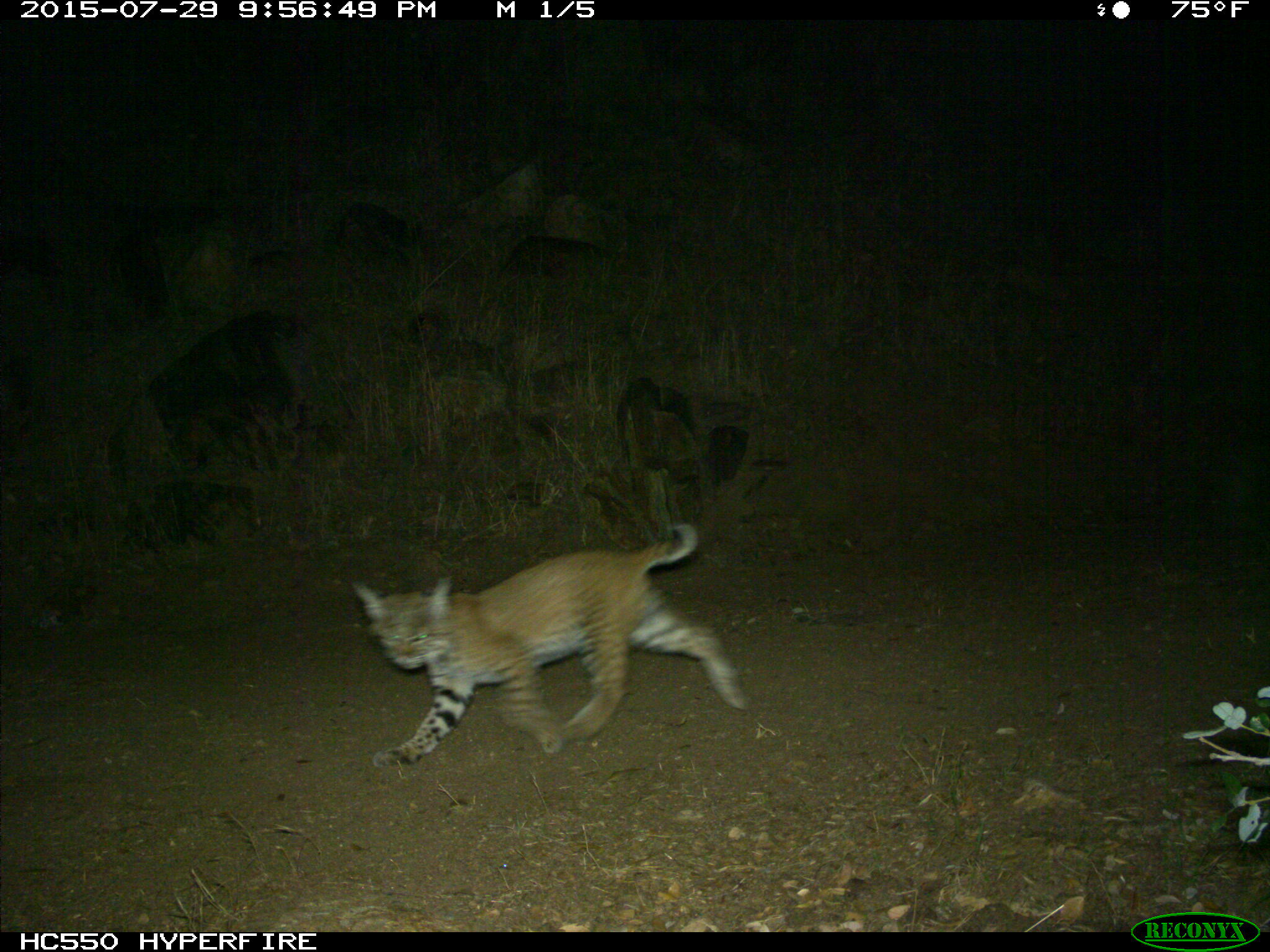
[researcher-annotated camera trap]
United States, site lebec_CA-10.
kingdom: Animalia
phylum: Chordata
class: Mammalia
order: Carnivora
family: Felidae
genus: Lynx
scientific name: Lynx rufus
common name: bobcat